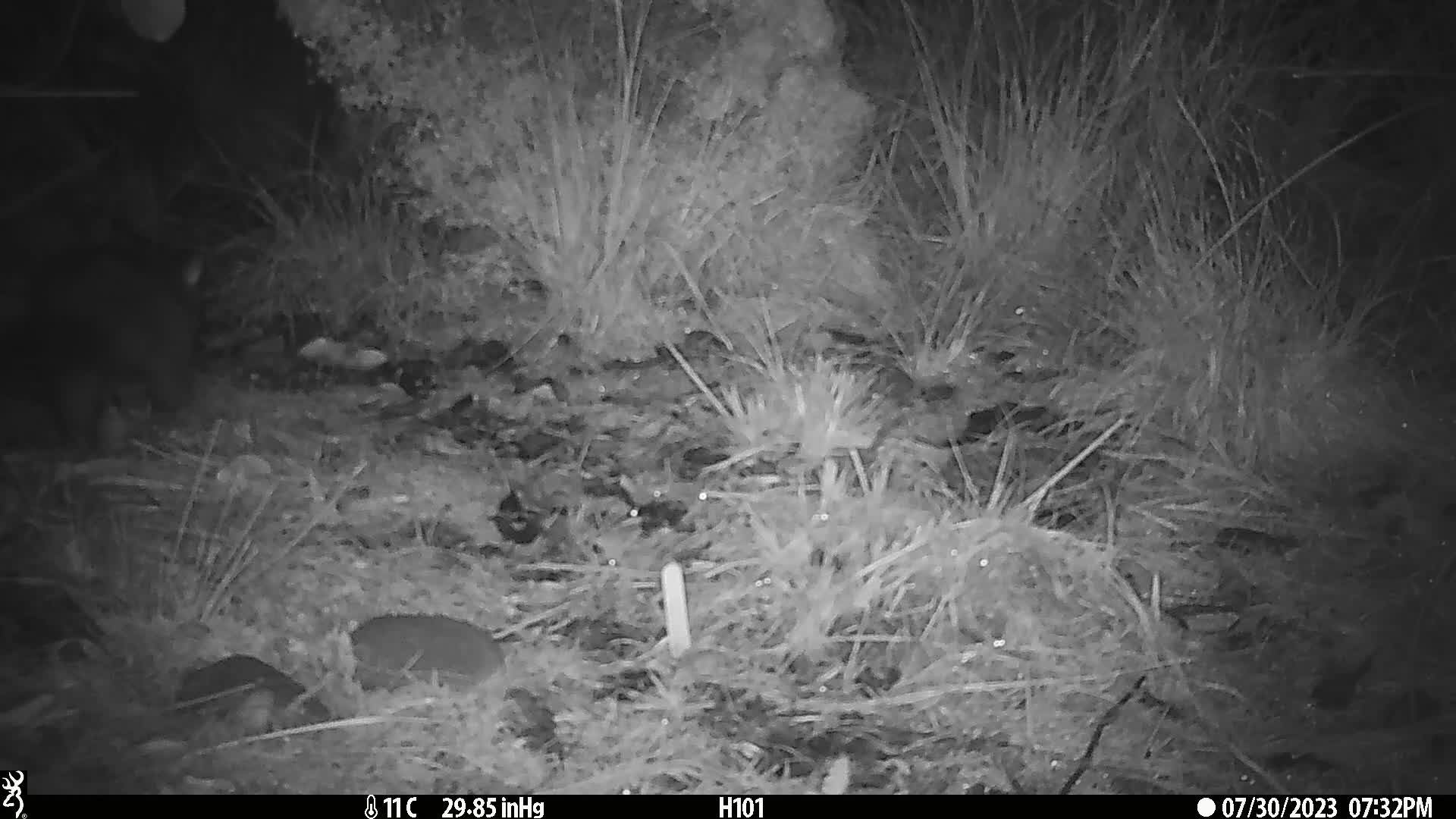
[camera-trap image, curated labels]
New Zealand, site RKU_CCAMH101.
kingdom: Animalia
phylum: Chordata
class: Mammalia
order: Diprotodontia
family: Phalangeridae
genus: Trichosurus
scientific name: Trichosurus vulpecula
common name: common brushtail possum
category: possum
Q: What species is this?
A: Possum (common brushtail possum) (Trichosurus vulpecula).